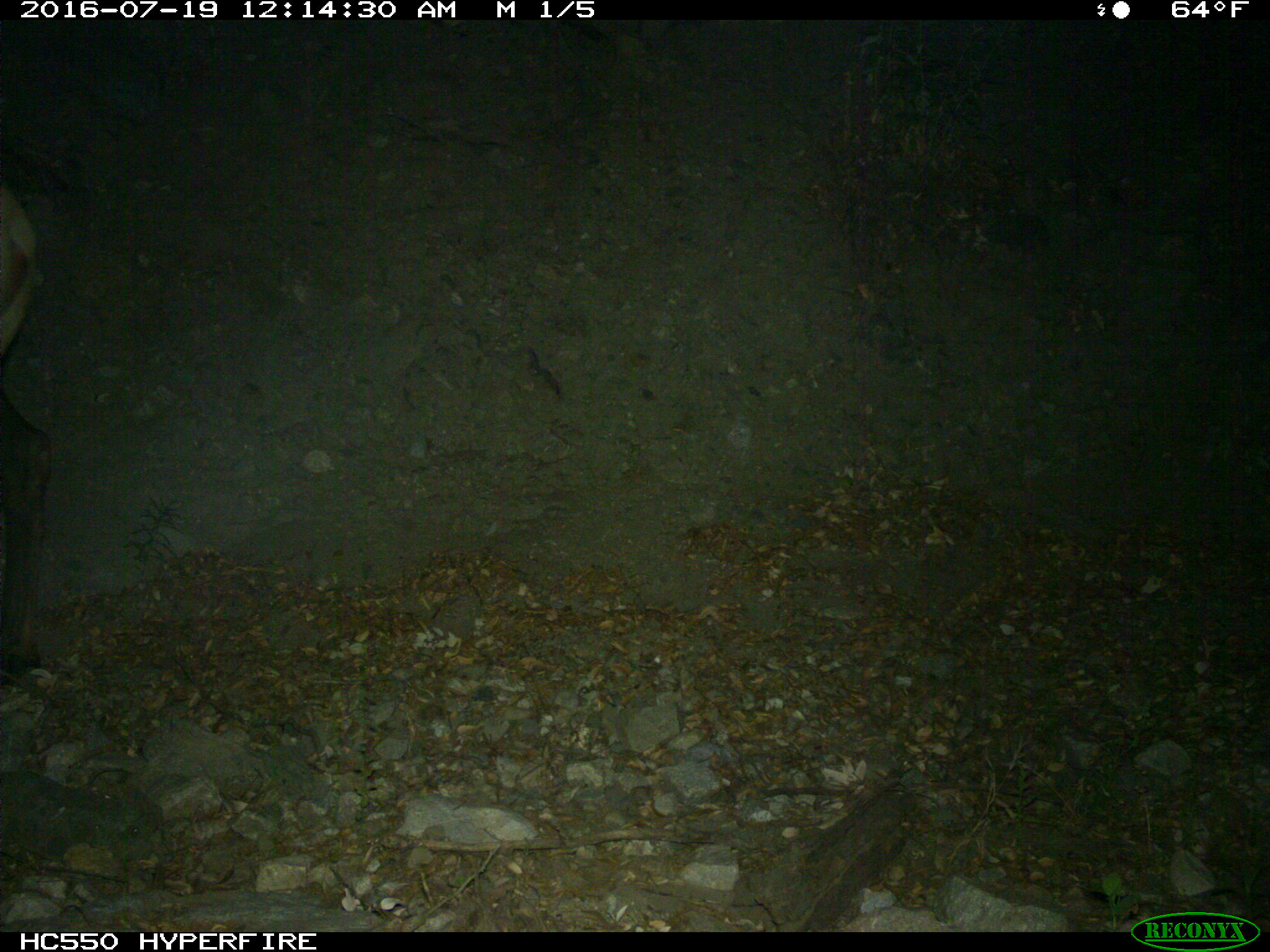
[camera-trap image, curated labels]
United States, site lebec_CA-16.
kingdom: Animalia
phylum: Chordata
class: Mammalia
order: Artiodactyla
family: Cervidae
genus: Cervus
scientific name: Cervus canadensis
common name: elk